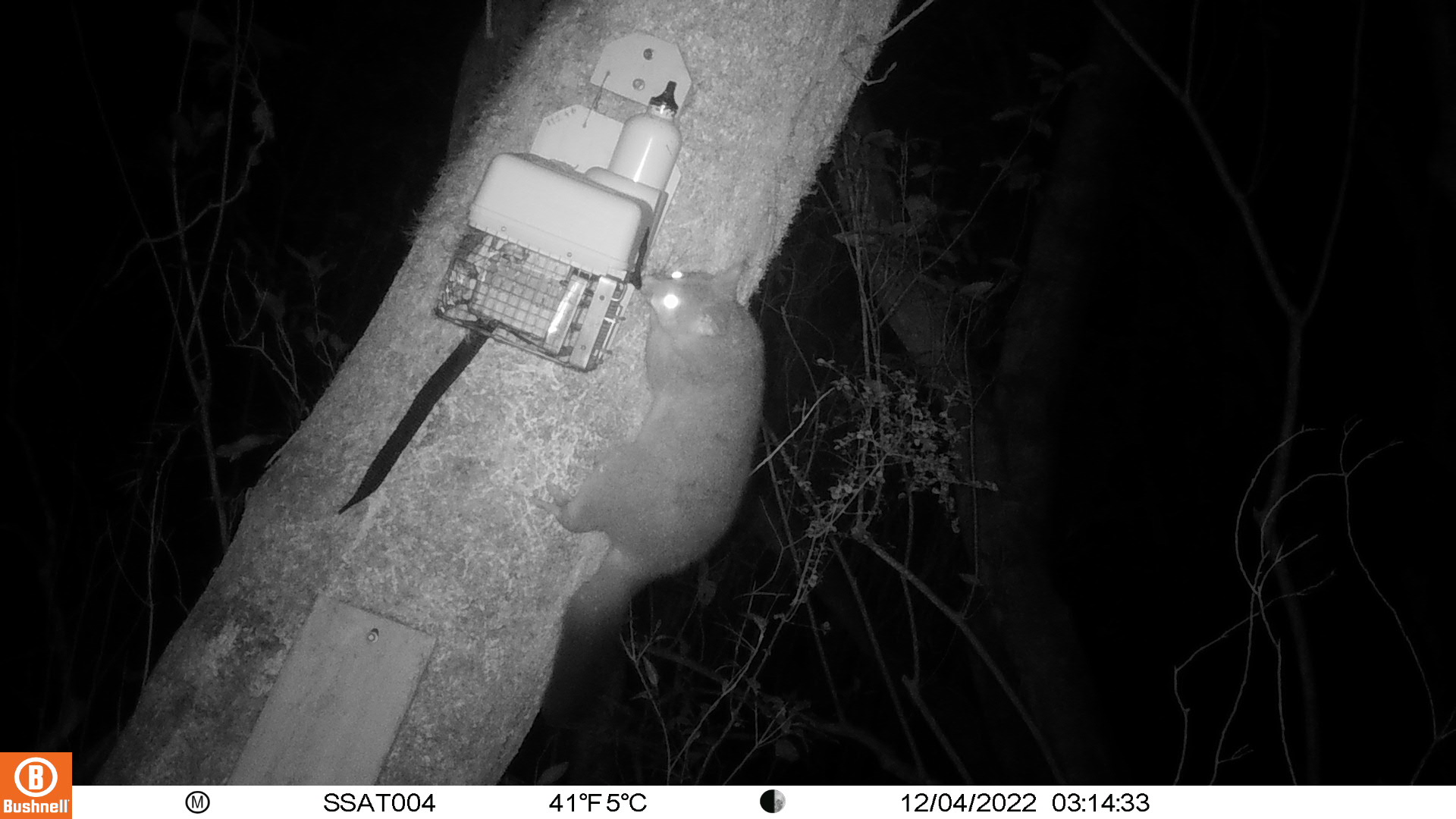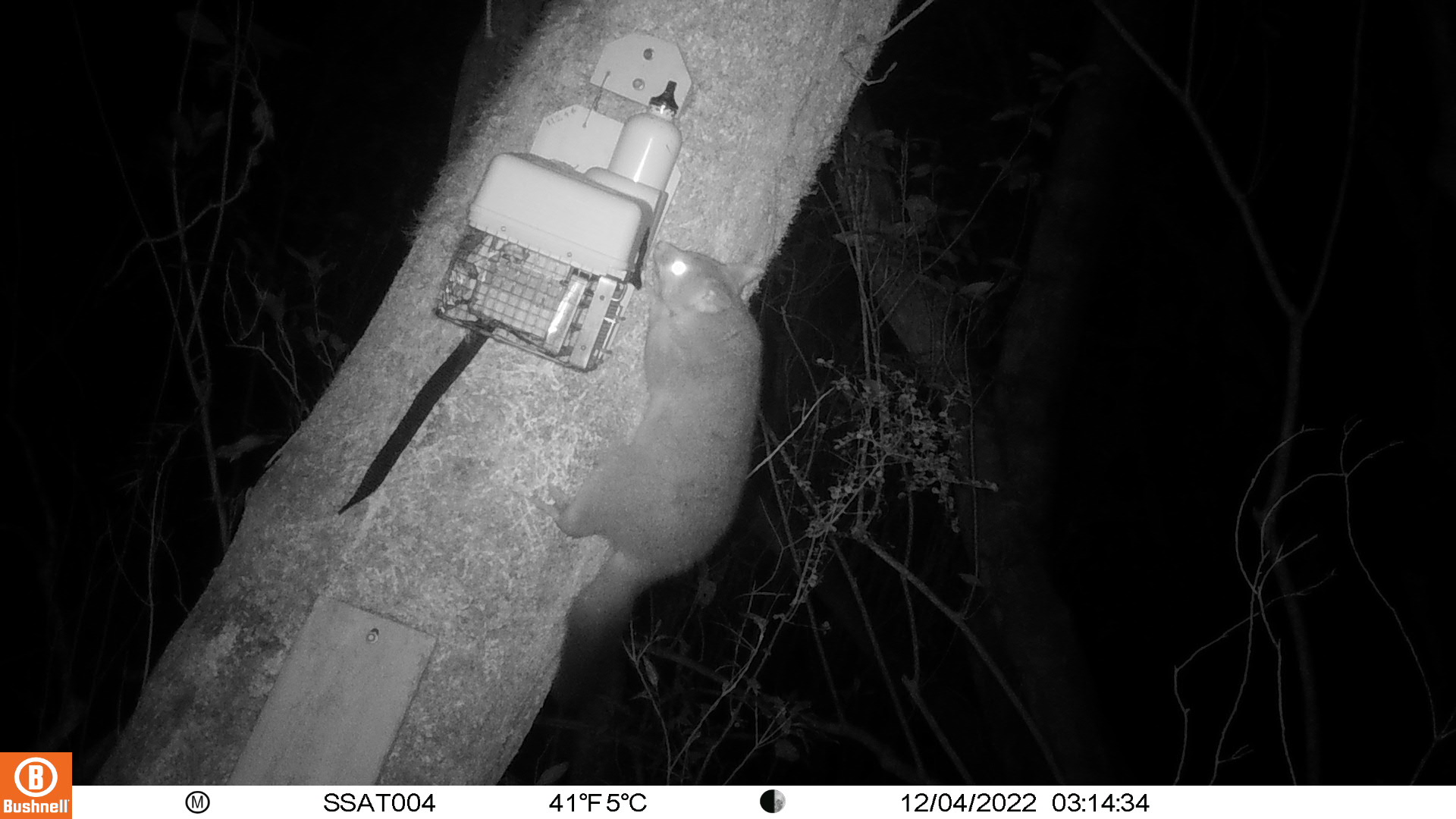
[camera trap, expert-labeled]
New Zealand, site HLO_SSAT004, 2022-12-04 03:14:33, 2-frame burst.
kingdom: Animalia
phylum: Chordata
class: Mammalia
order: Diprotodontia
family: Phalangeridae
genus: Trichosurus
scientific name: Trichosurus vulpecula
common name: common brushtail possum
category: possum